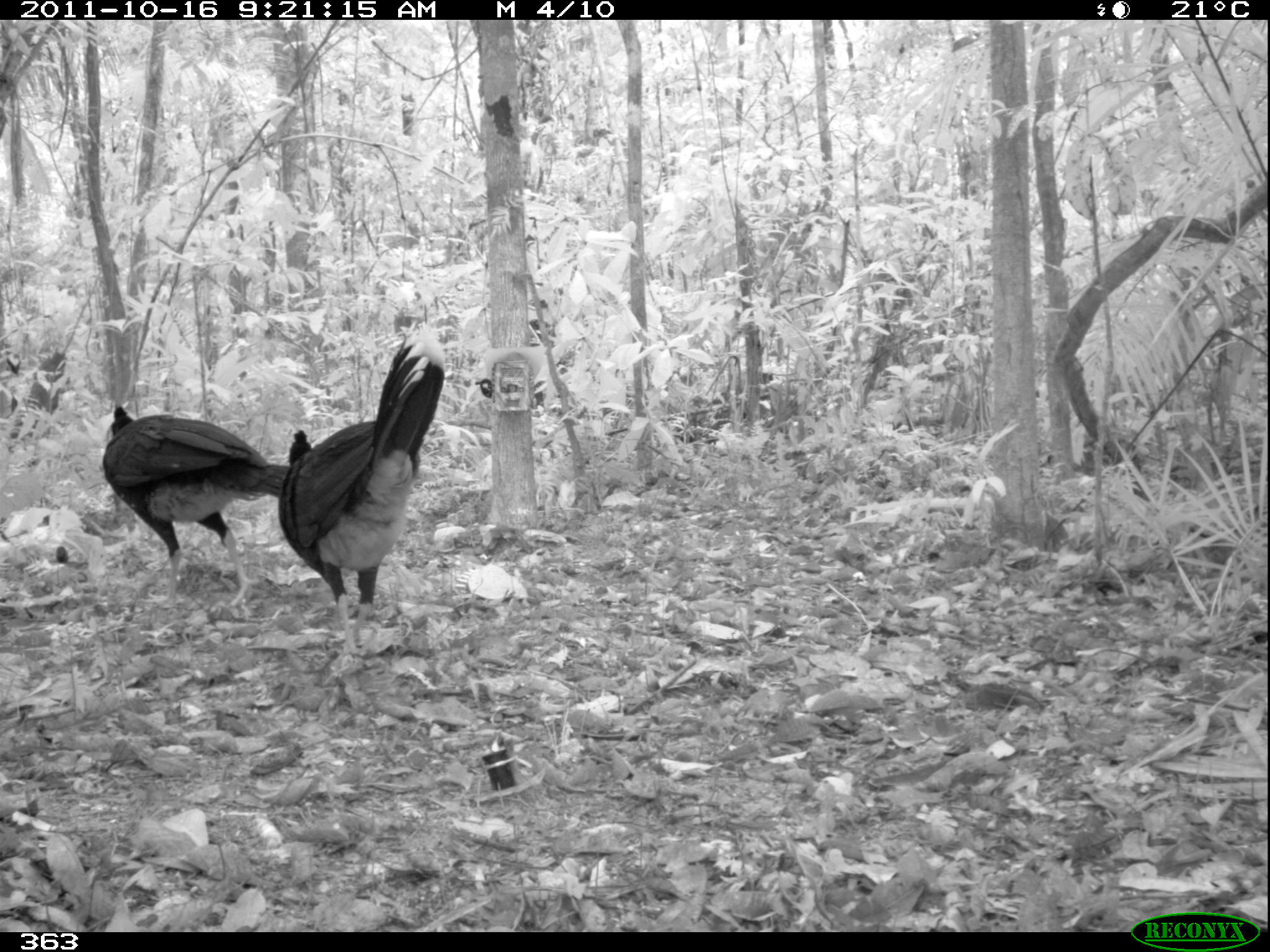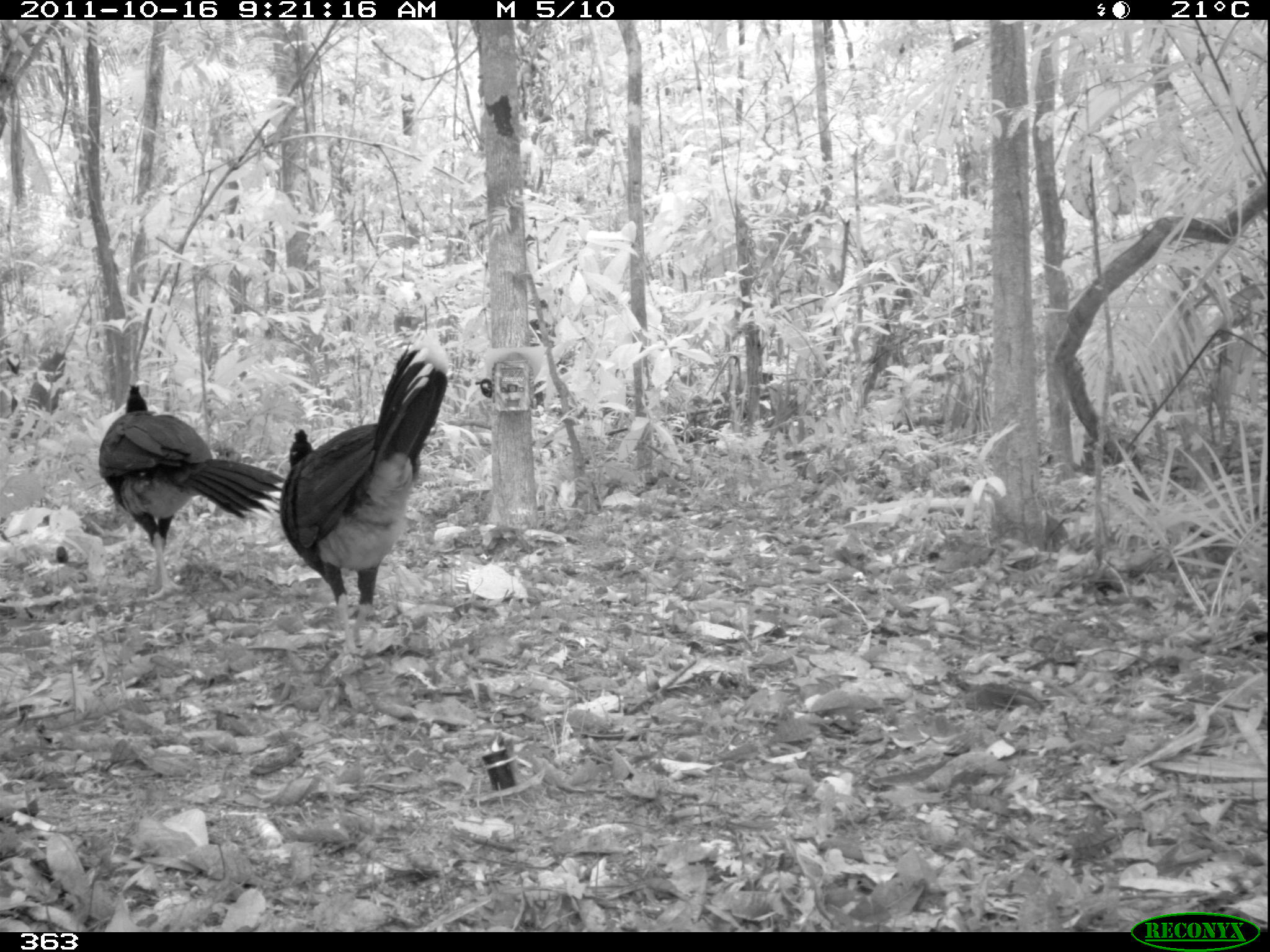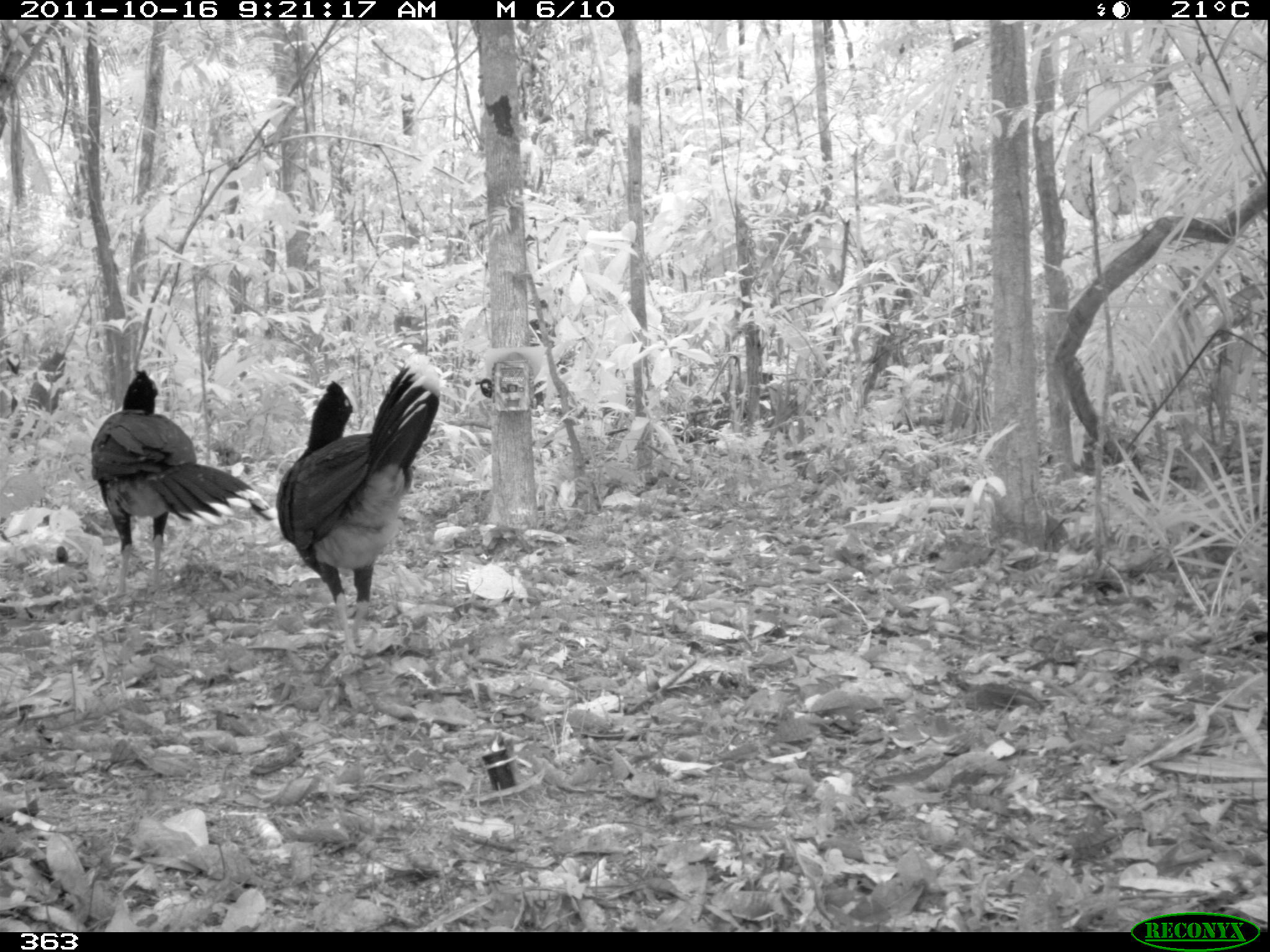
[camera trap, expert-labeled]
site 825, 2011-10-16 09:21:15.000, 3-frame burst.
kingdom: Animalia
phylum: Chordata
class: Aves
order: Galliformes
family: Cracidae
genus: Mitu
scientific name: Mitu tuberosum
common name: razor-billed curassow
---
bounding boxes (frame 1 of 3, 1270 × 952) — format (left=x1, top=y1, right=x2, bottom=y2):
mitu tuberosum: (left=275, top=331, right=443, bottom=658); (left=101, top=404, right=288, bottom=605)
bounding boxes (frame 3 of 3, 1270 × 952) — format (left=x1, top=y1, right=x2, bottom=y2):
mitu tuberosum: (left=275, top=355, right=442, bottom=657); (left=91, top=366, right=273, bottom=602)